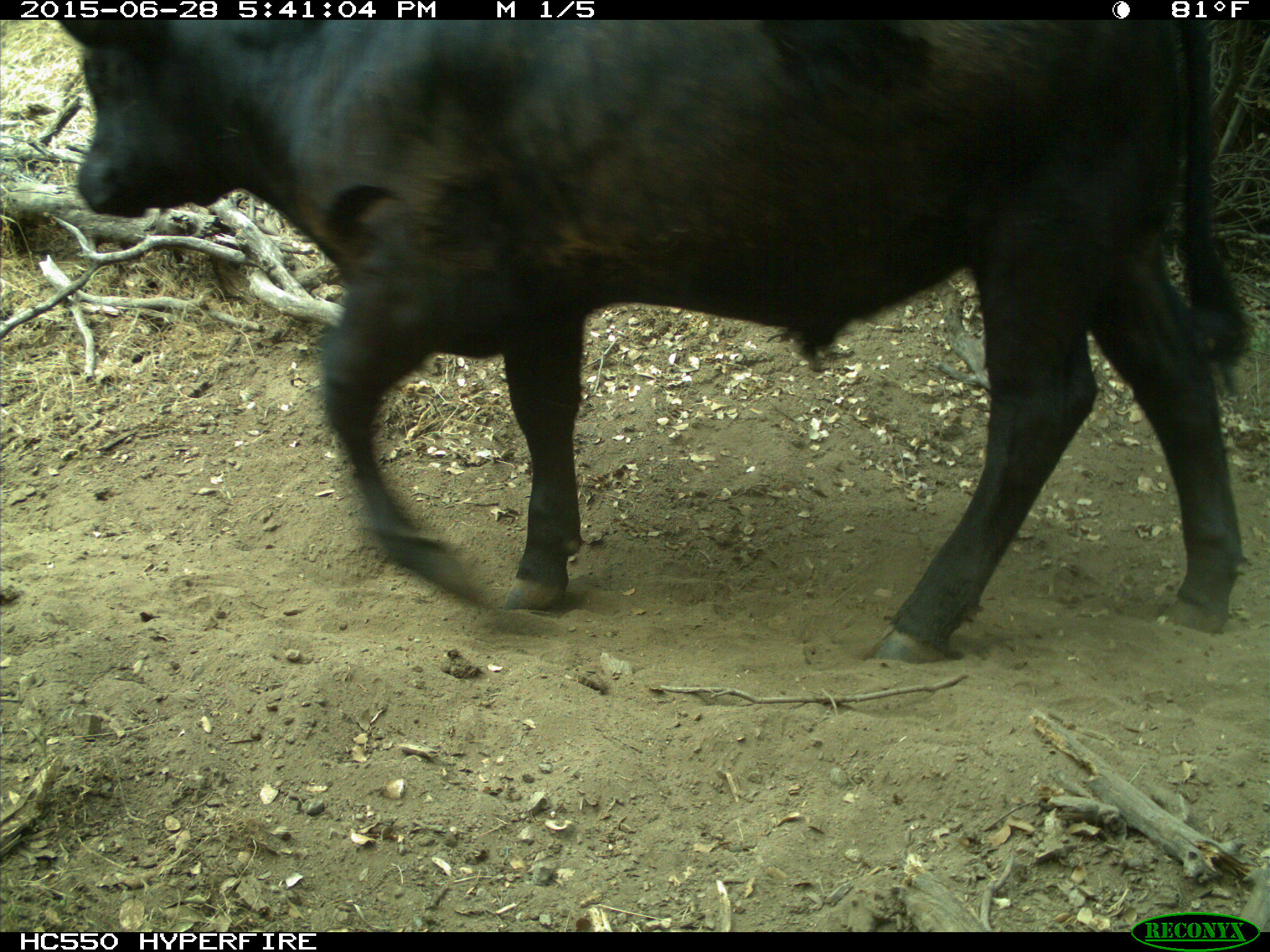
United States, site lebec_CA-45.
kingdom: Animalia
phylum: Chordata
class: Mammalia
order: Artiodactyla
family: Bovidae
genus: Bos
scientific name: Bos taurus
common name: domestic cow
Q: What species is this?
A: Bos taurus (domestic cow).